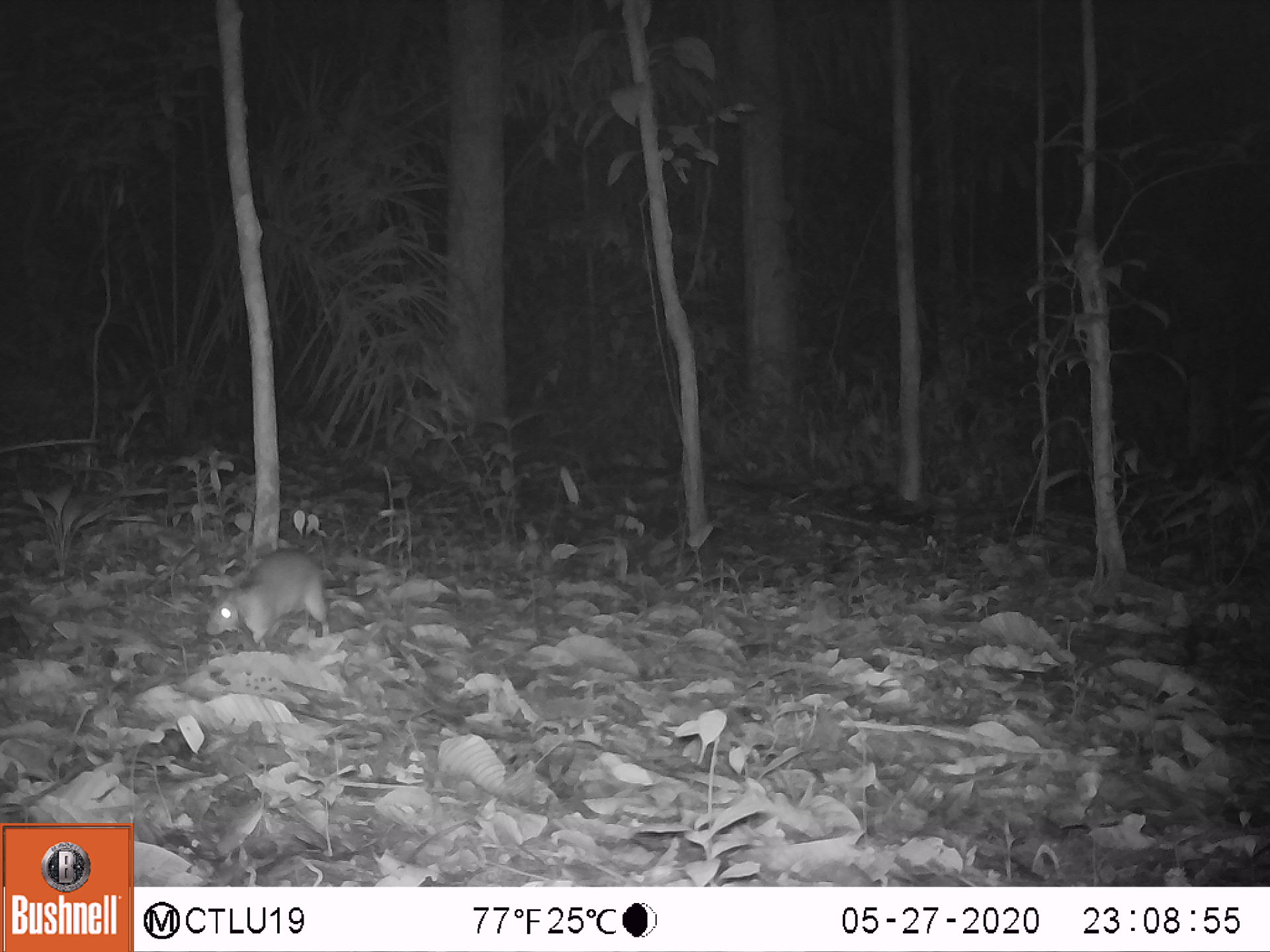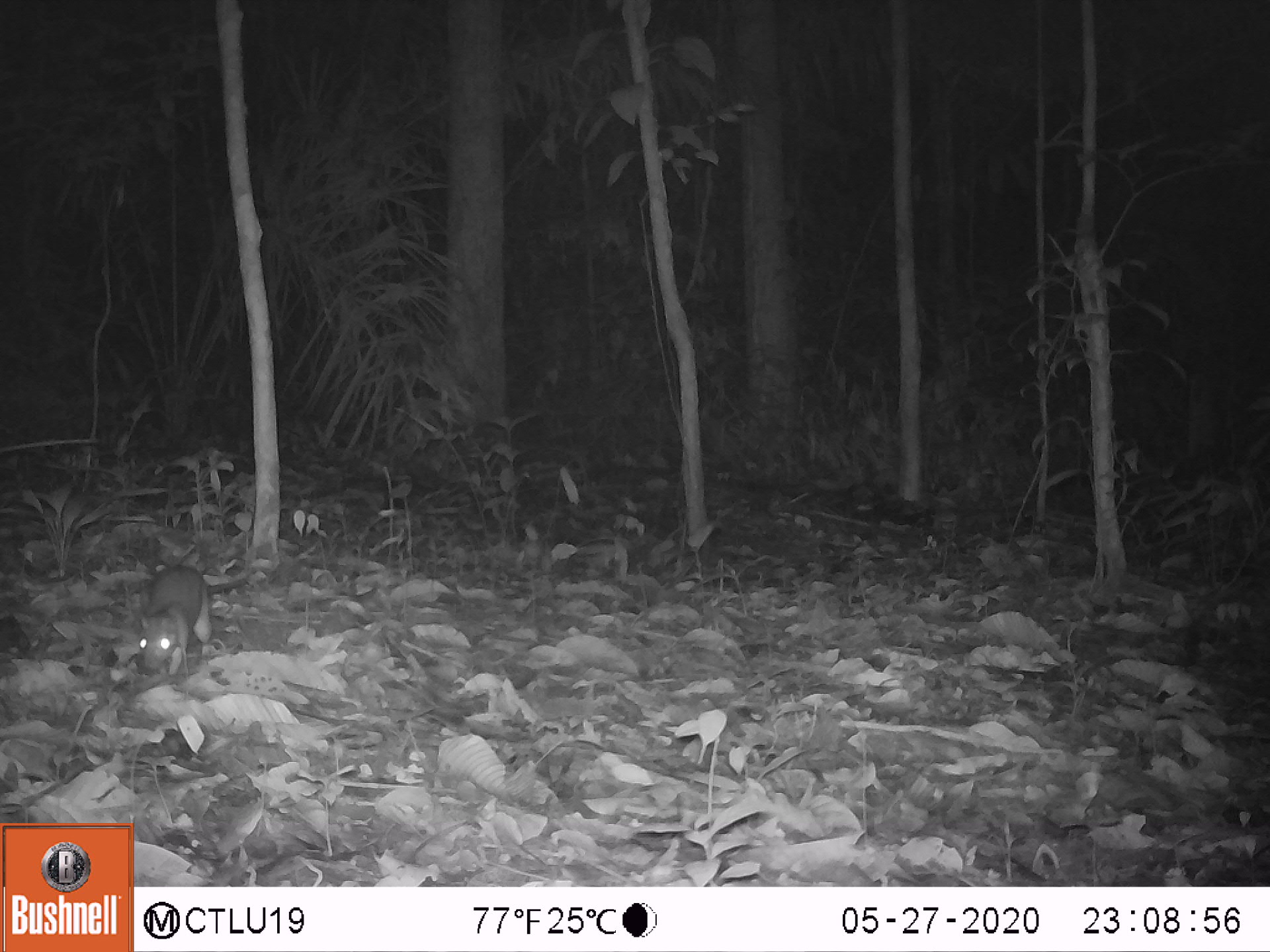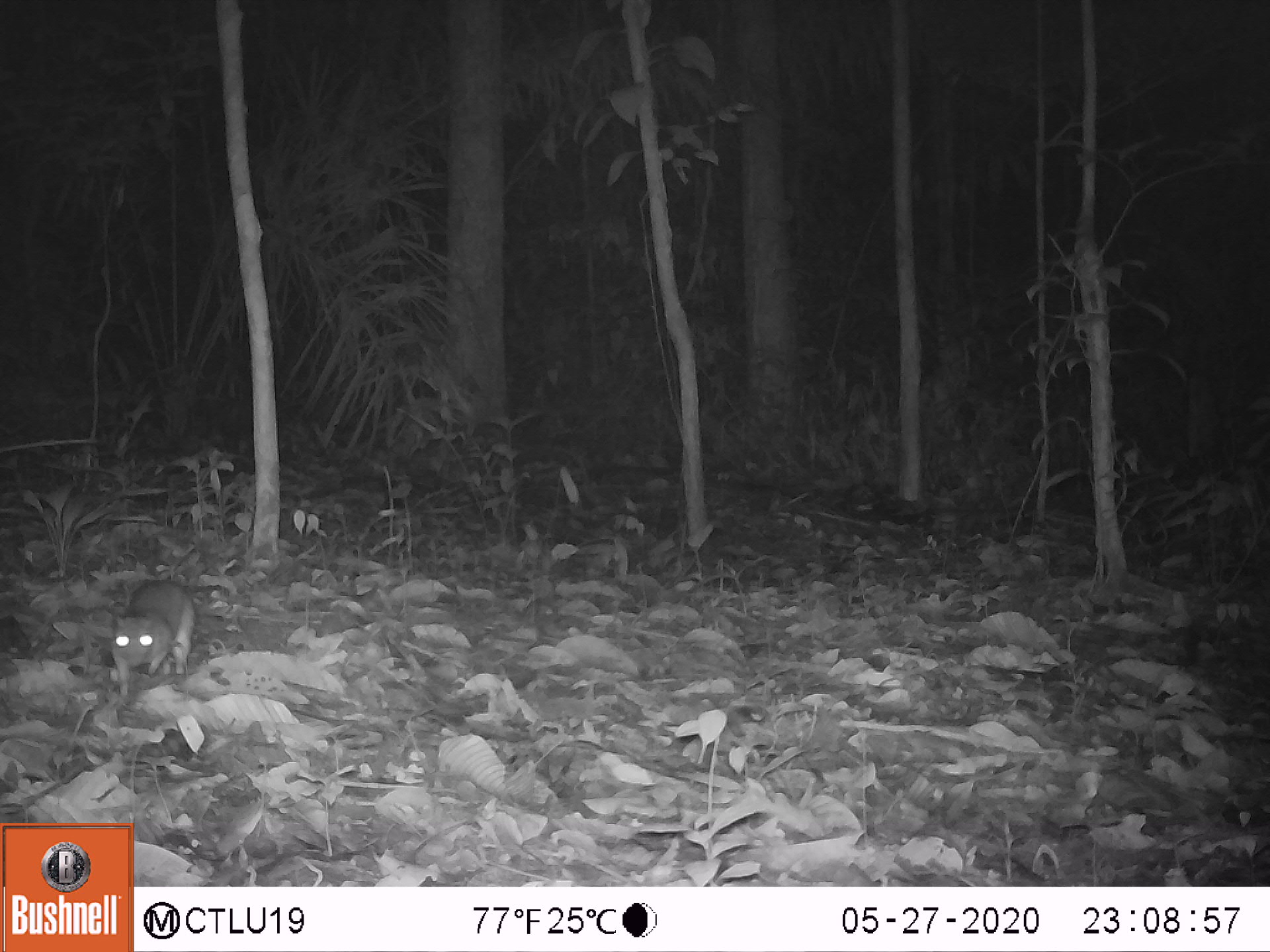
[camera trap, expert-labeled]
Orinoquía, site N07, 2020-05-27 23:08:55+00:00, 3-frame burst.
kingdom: Animalia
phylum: Chordata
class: Mammalia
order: Rodentia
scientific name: Rodentia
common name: rodent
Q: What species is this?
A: Rodent (Rodentia).